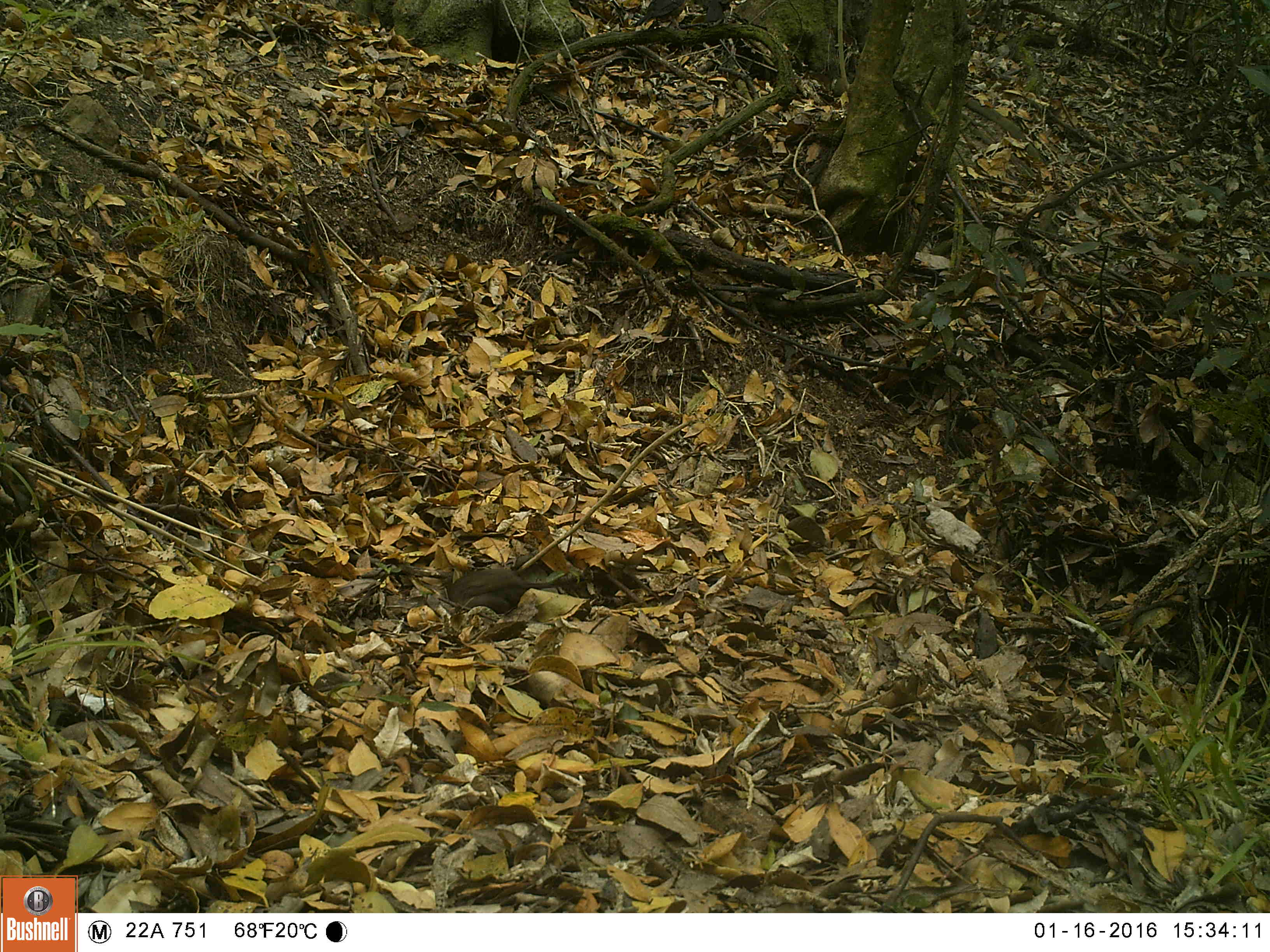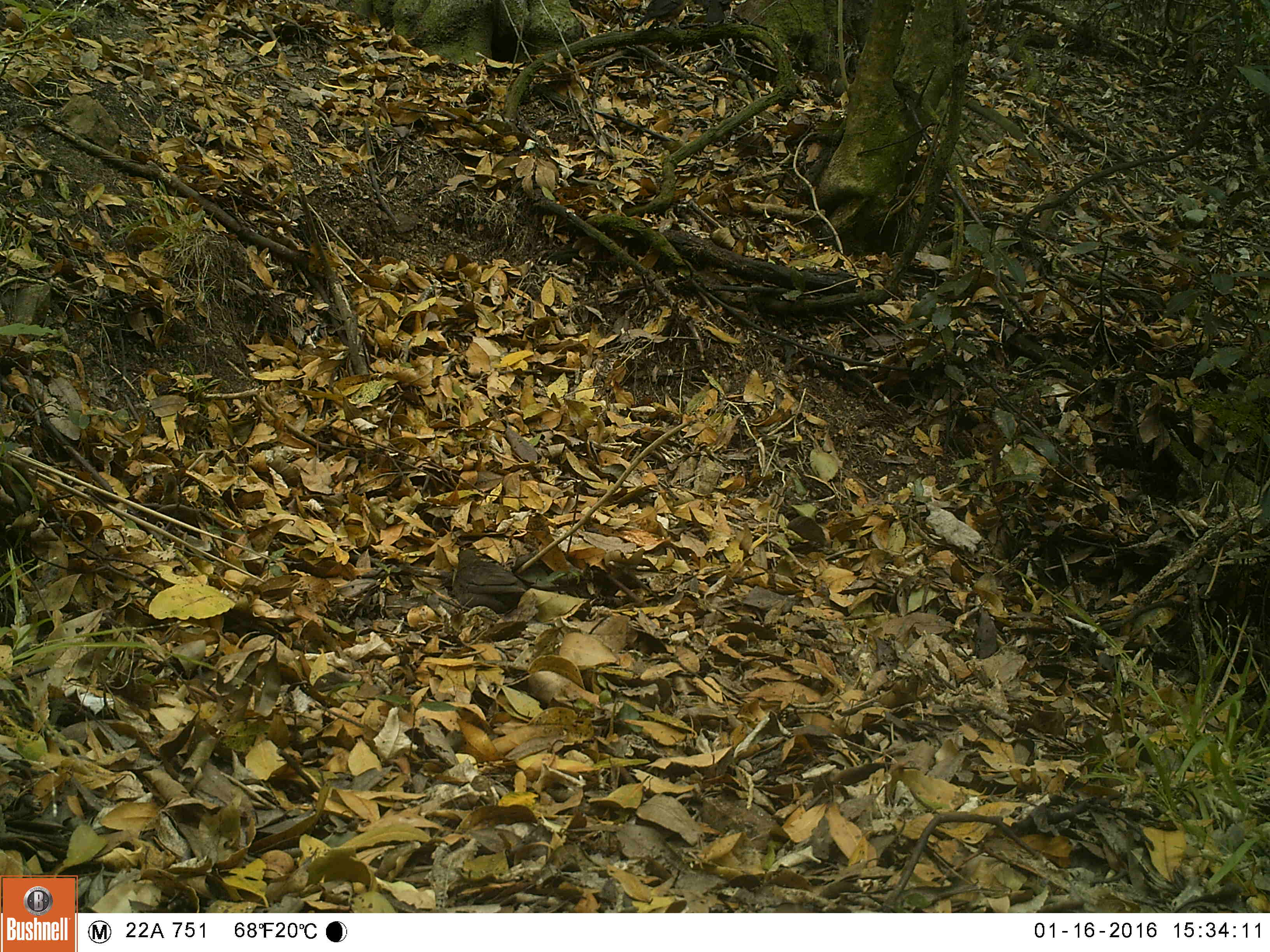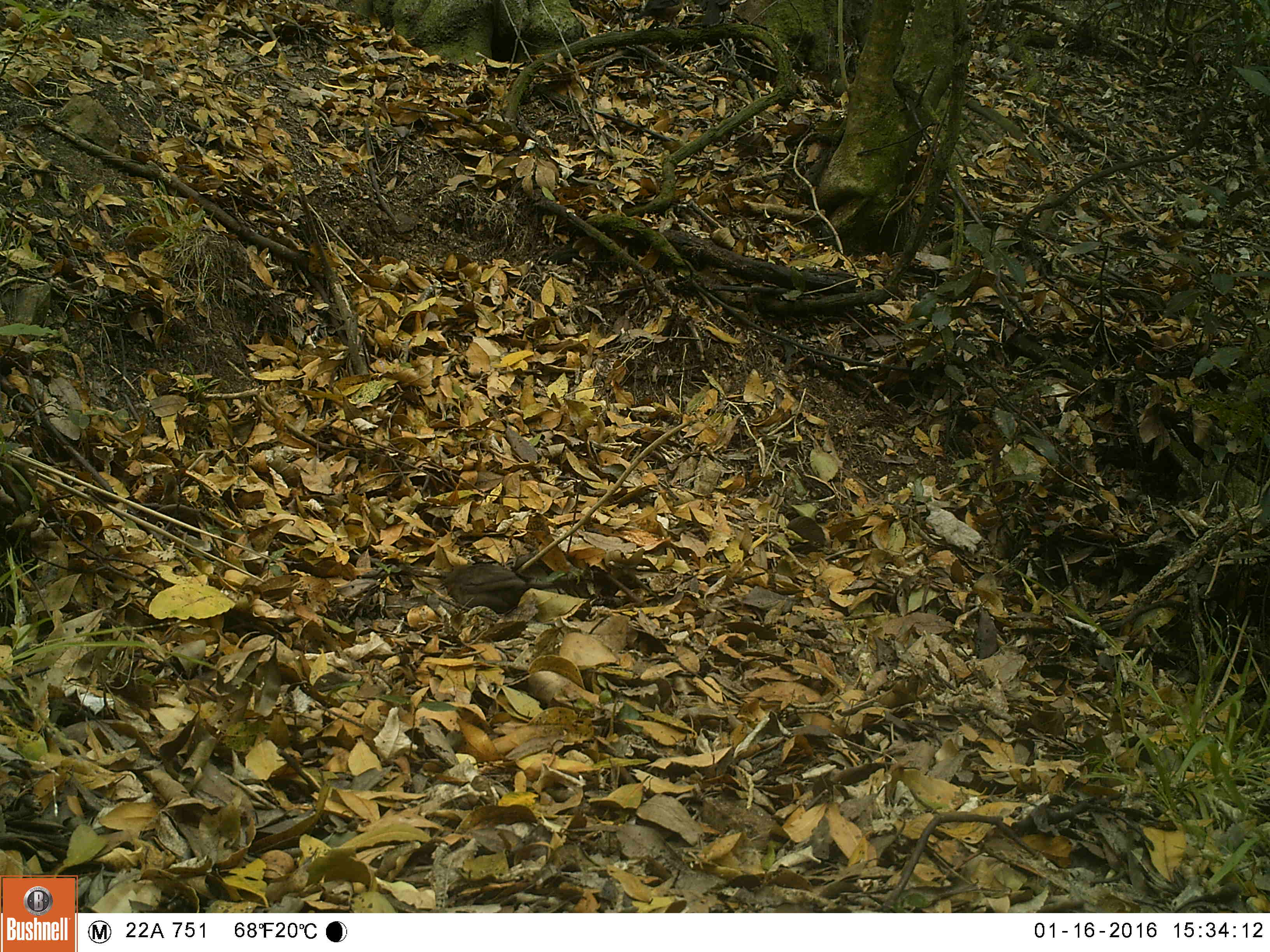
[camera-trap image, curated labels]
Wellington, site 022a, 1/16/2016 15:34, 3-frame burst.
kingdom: Animalia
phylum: Chordata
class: Aves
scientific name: Aves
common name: bird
Bird (Aves).